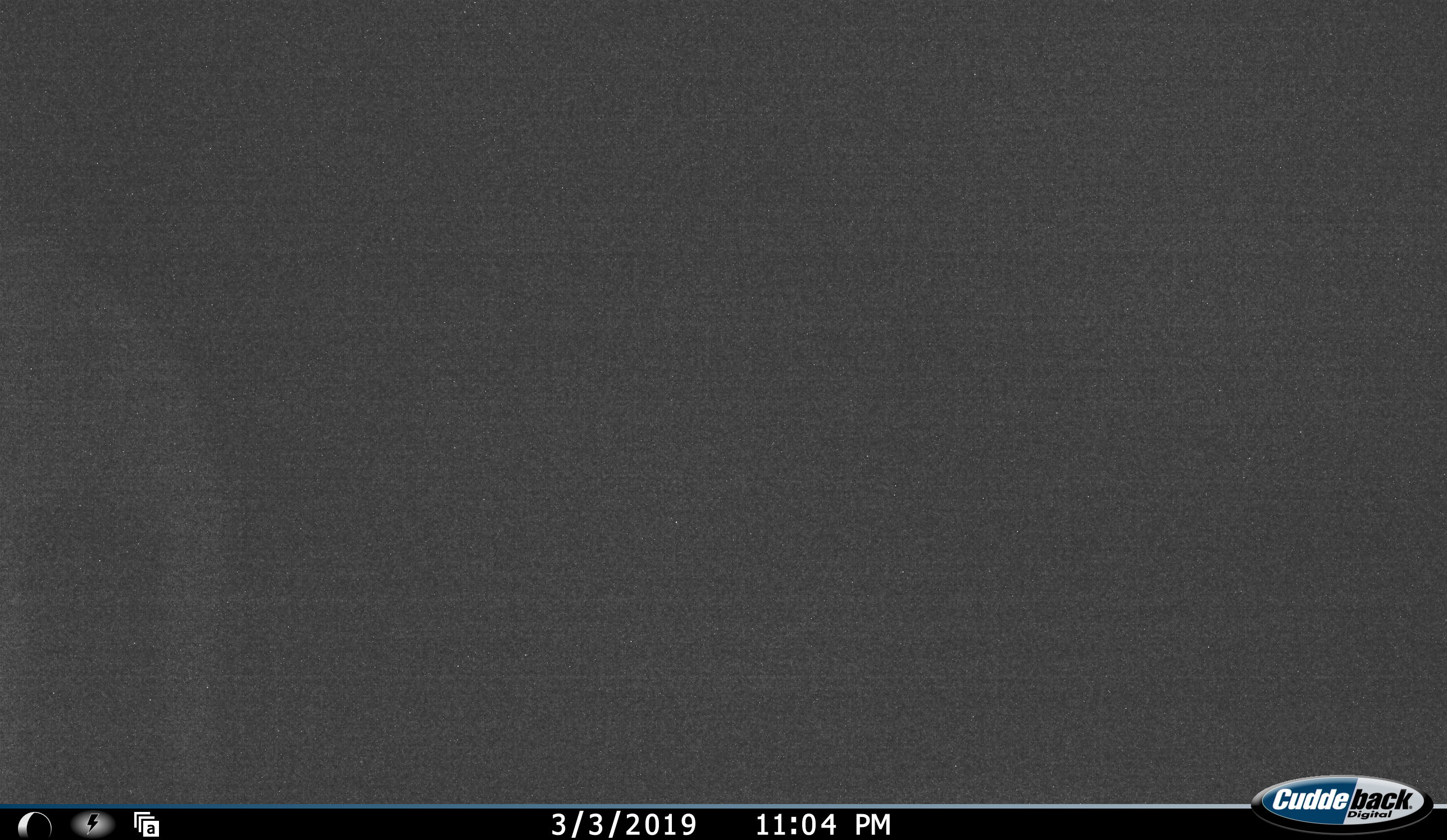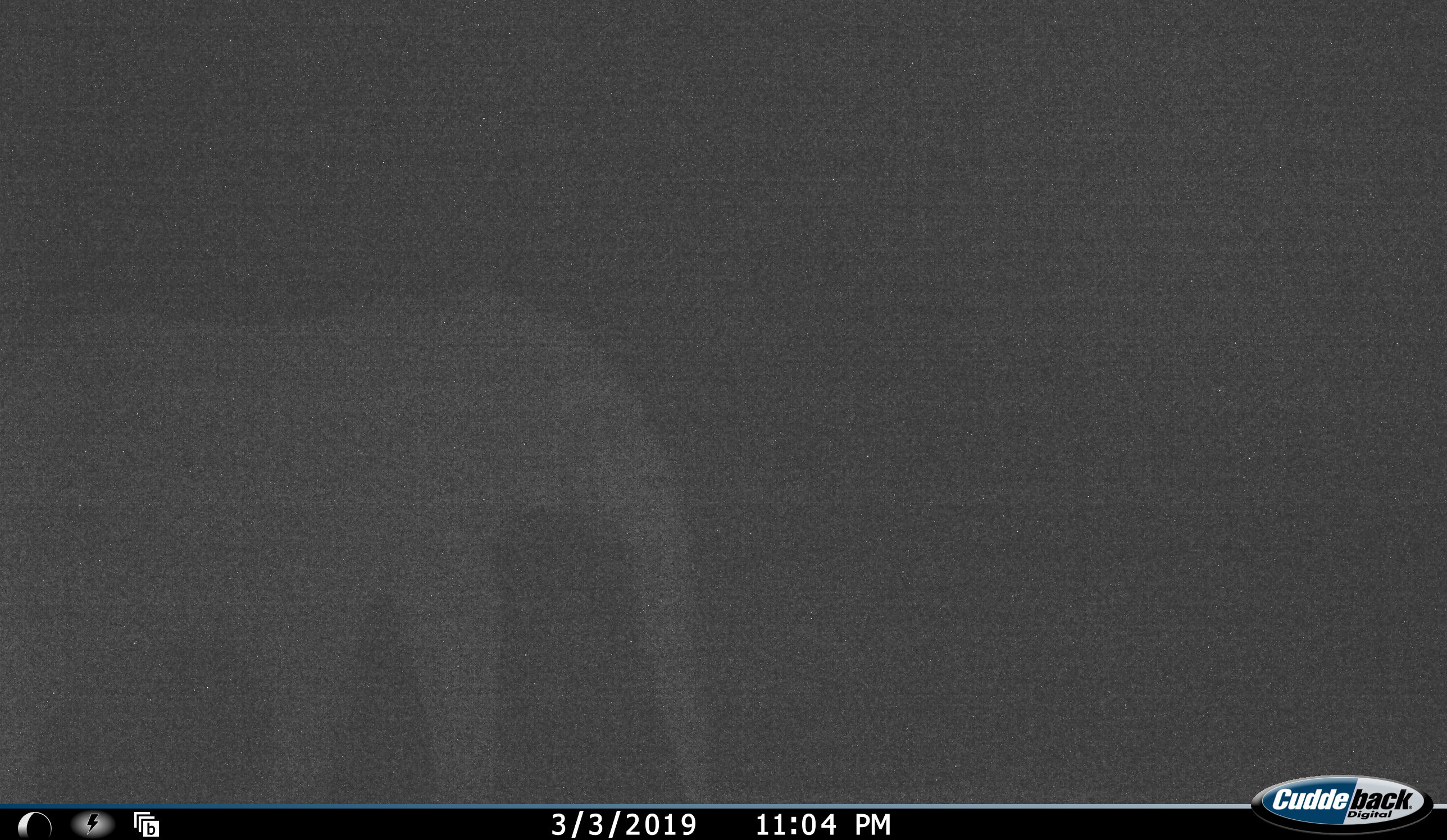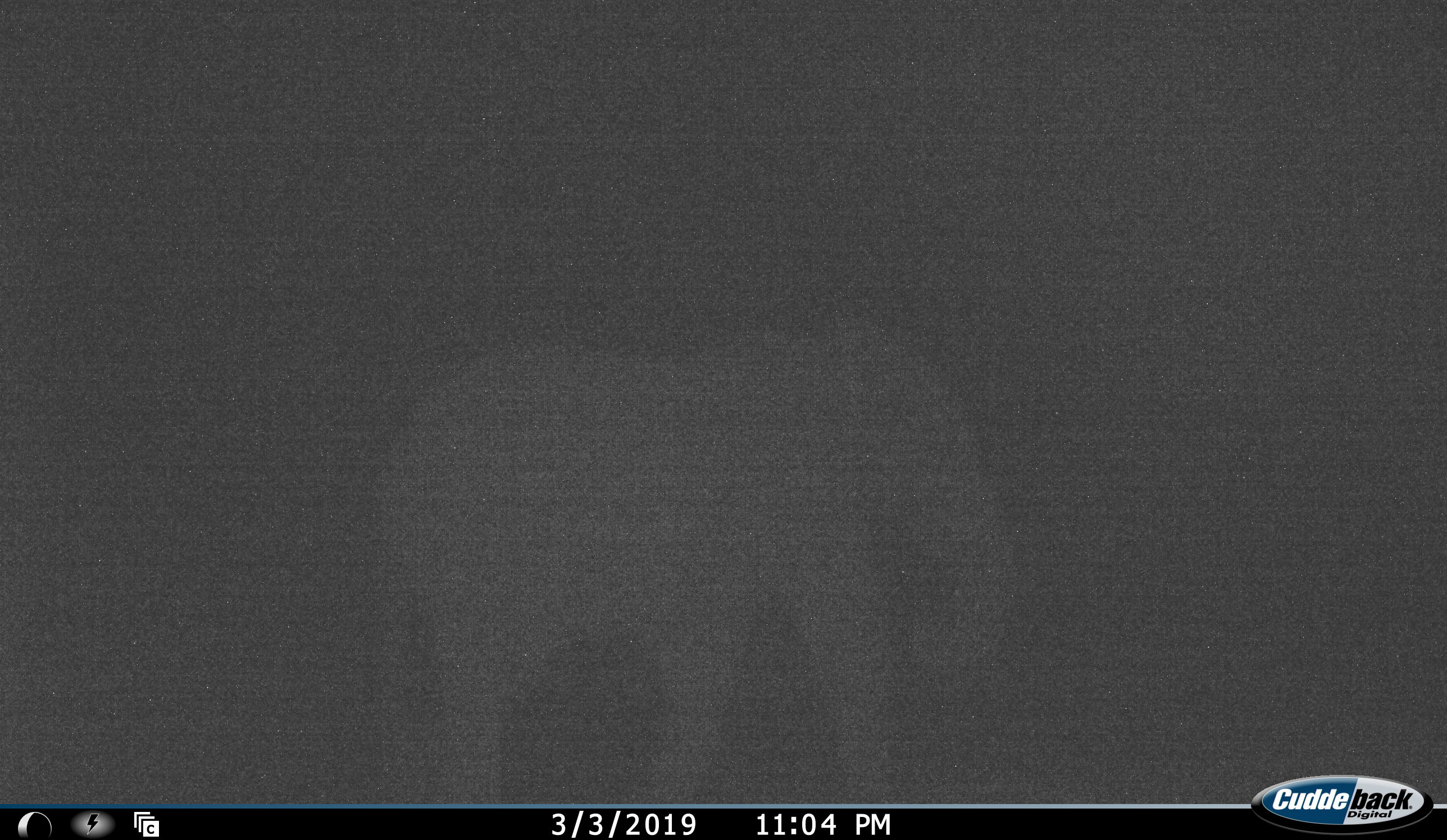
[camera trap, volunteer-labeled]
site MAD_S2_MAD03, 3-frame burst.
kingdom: Animalia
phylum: Chordata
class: Mammalia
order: Proboscidea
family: Elephantidae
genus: Loxodonta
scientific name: Loxodonta africana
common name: african bush elephant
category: elephant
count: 1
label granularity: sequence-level